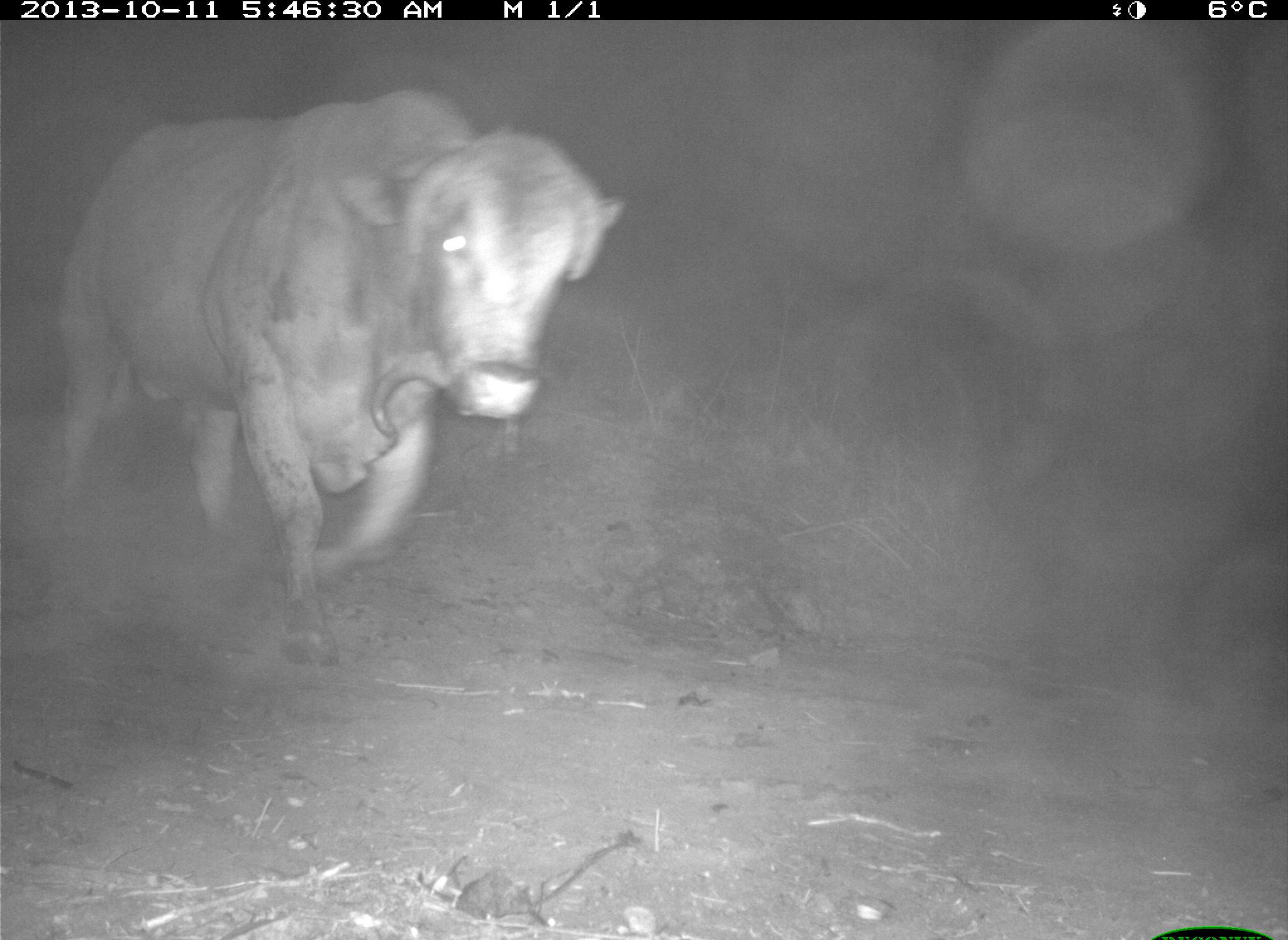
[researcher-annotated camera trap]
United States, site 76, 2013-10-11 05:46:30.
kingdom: Animalia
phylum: Chordata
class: Mammalia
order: Artiodactyla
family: Bovidae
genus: Bos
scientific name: Bos taurus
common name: cow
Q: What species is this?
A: Cow (Bos taurus).